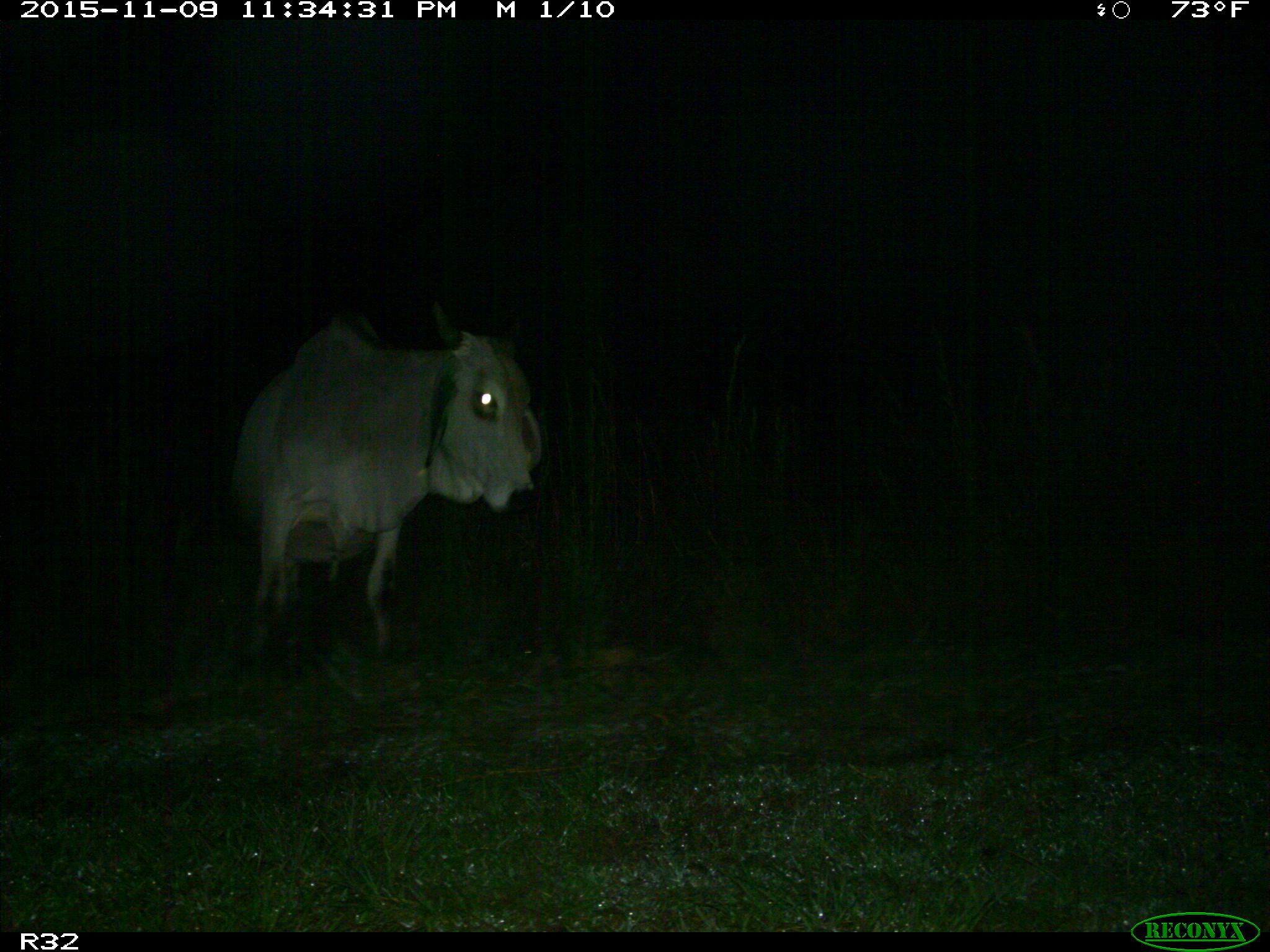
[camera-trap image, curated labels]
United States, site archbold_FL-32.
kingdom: Animalia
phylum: Chordata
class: Mammalia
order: Artiodactyla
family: Bovidae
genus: Bos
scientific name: Bos taurus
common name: domestic cow